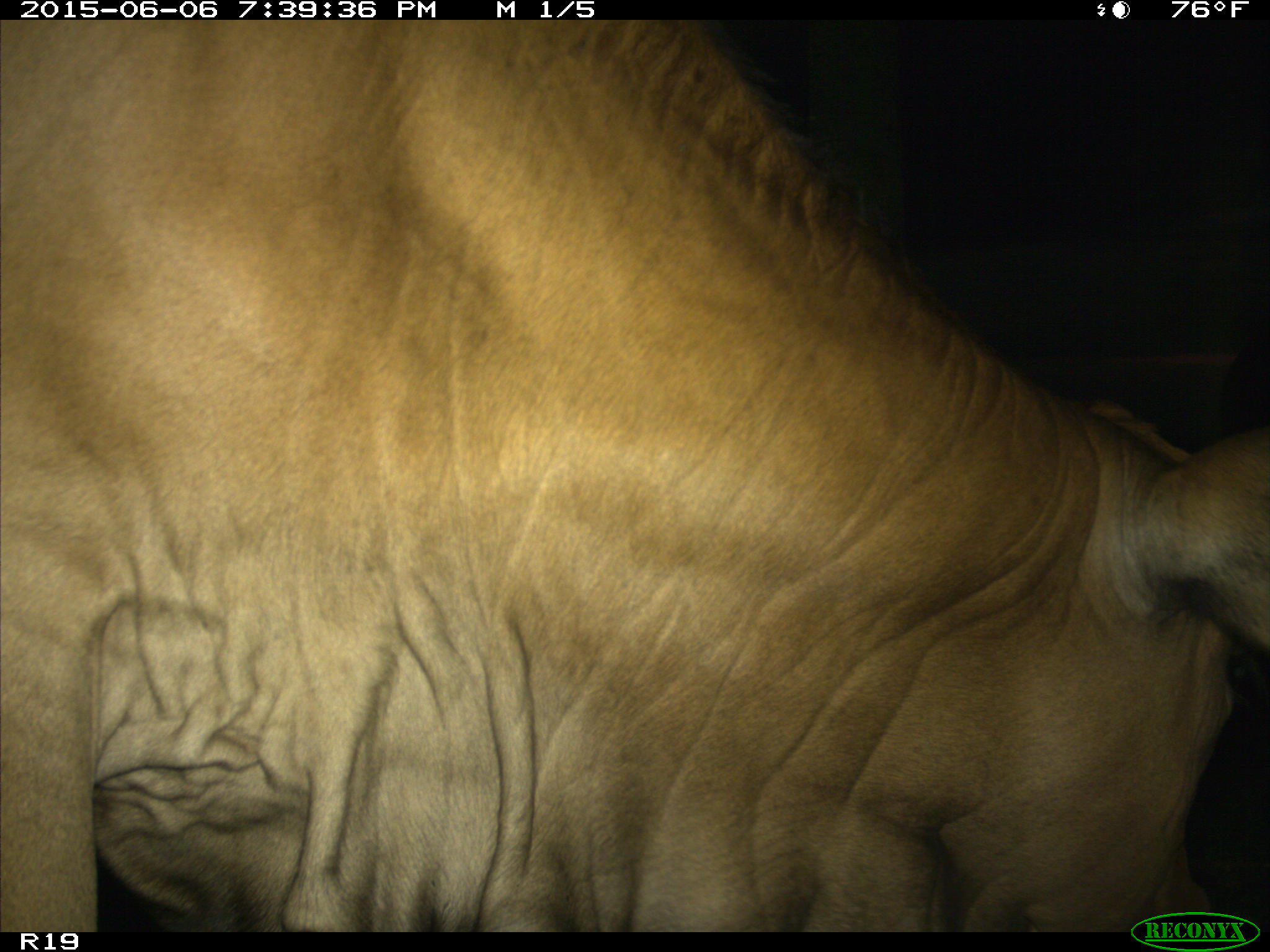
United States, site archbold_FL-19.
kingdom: Animalia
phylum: Chordata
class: Mammalia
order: Artiodactyla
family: Bovidae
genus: Bos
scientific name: Bos taurus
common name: domestic cow